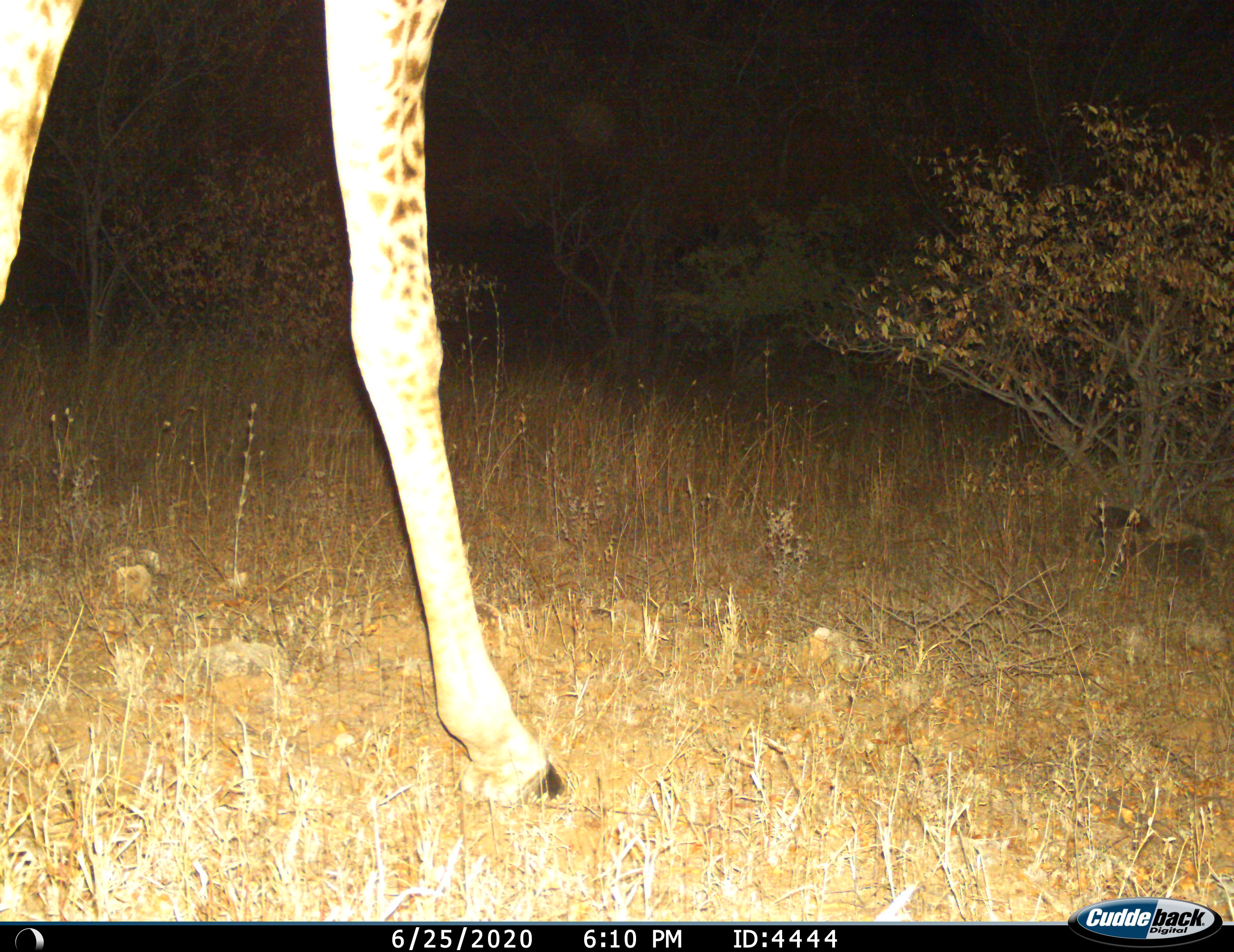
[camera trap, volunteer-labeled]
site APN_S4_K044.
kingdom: Animalia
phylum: Chordata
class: Mammalia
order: Artiodactyla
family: Giraffidae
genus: Giraffa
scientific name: Giraffa camelopardalis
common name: giraffe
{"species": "giraffe (Giraffa camelopardalis)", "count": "1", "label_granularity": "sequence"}